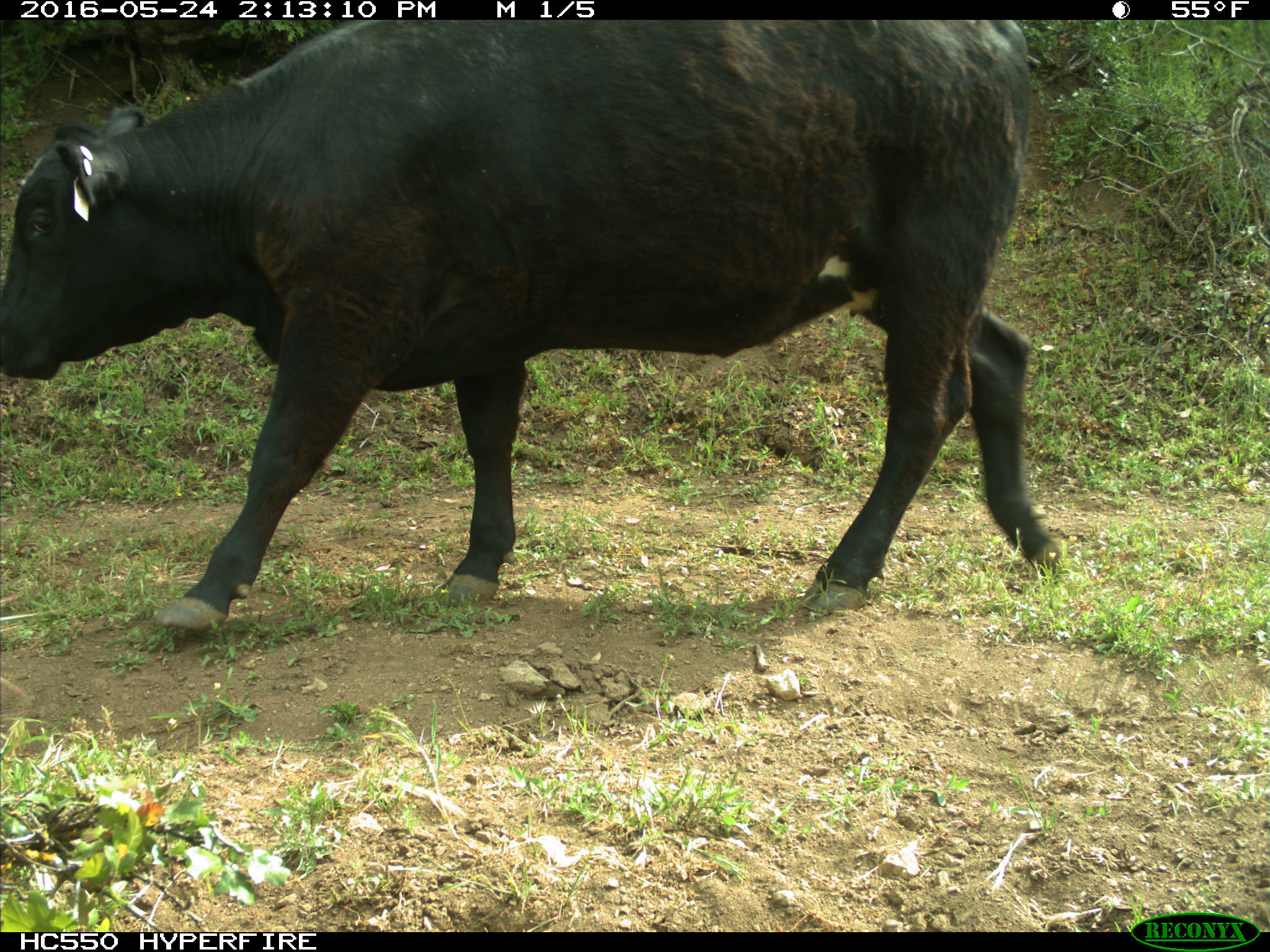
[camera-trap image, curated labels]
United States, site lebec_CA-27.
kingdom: Animalia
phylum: Chordata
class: Mammalia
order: Artiodactyla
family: Bovidae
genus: Bos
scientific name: Bos taurus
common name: domestic cow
Bos taurus (domestic cow).